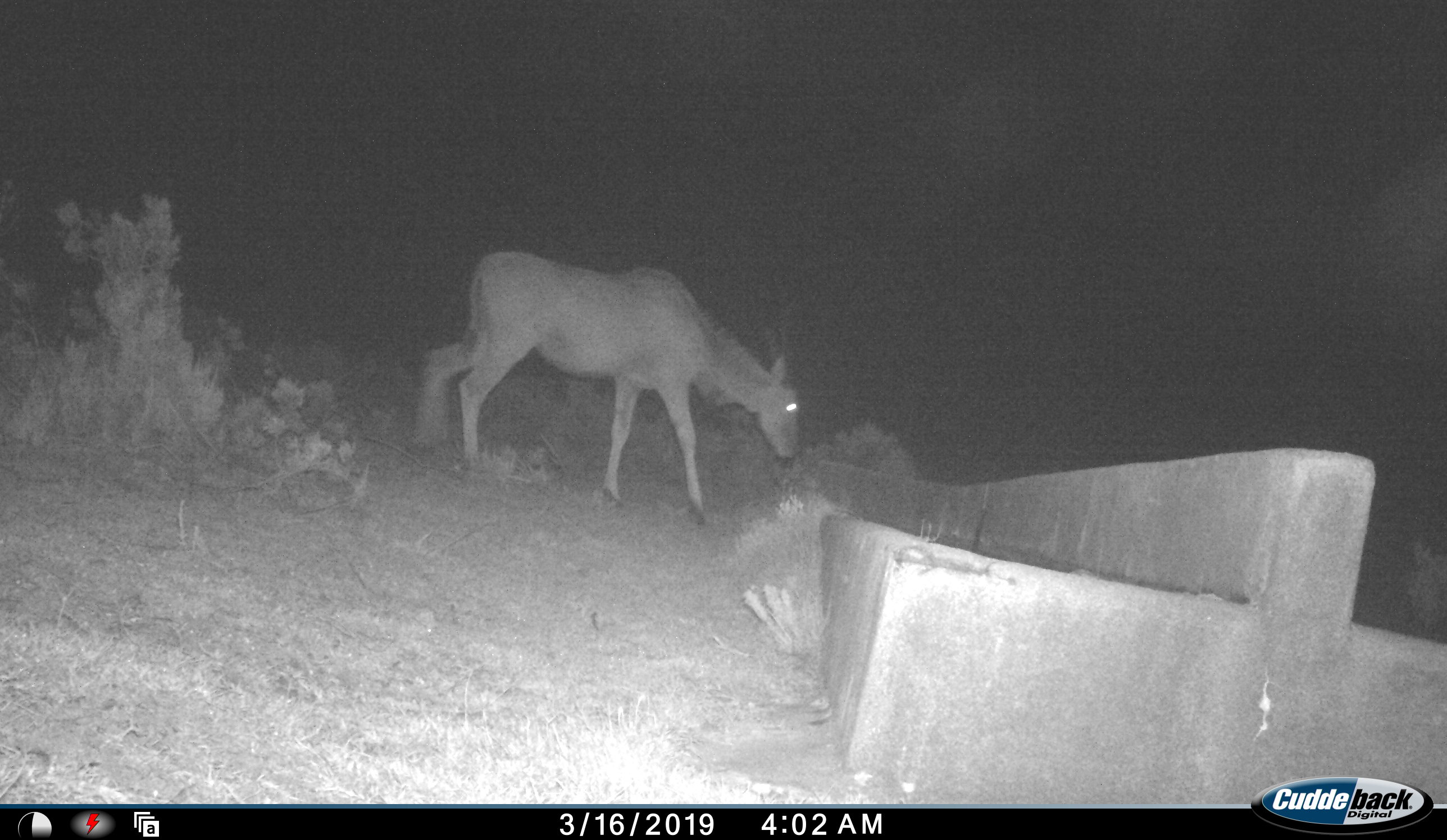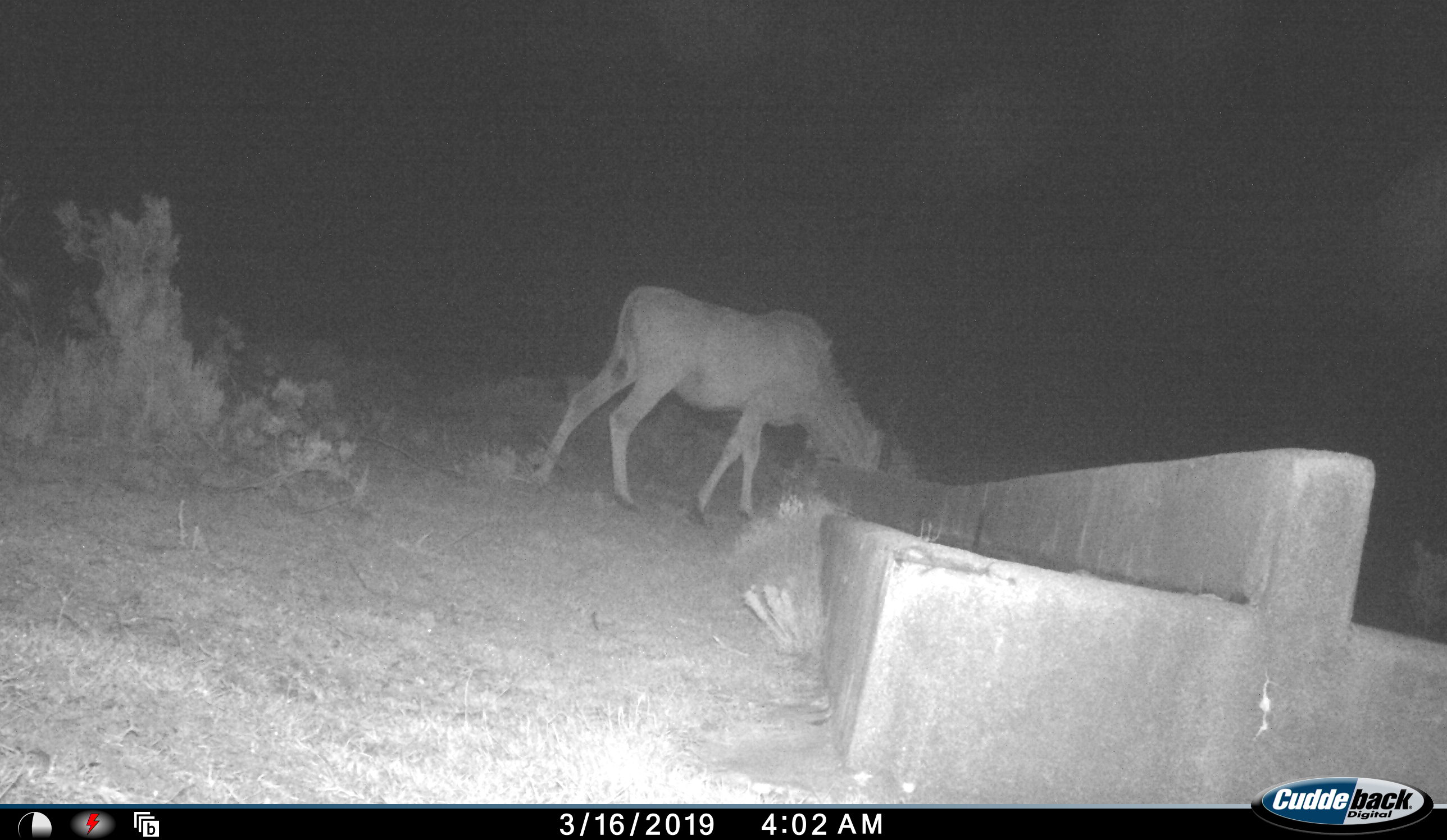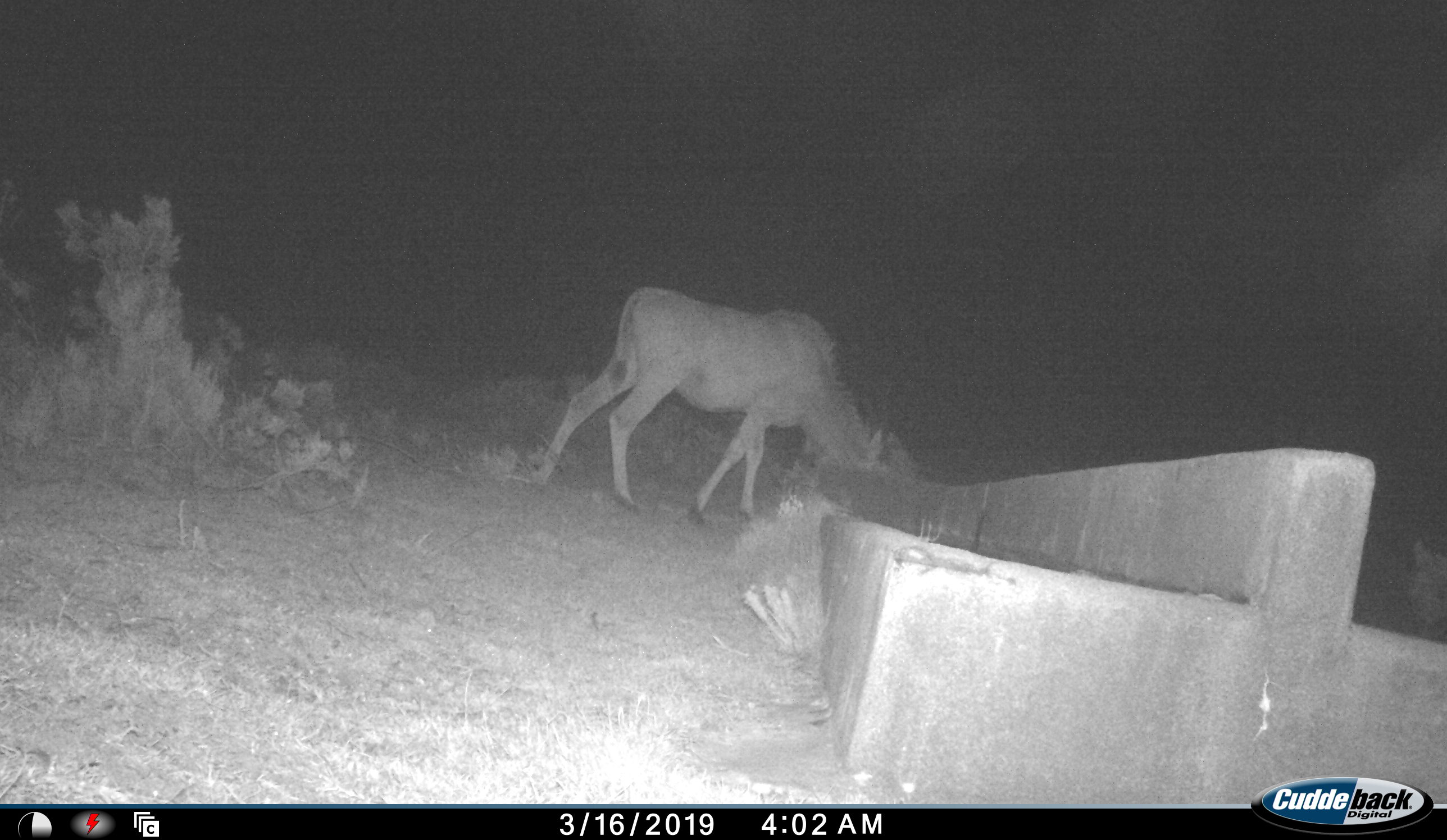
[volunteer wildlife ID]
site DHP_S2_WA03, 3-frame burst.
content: unidentified animal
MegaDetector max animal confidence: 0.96